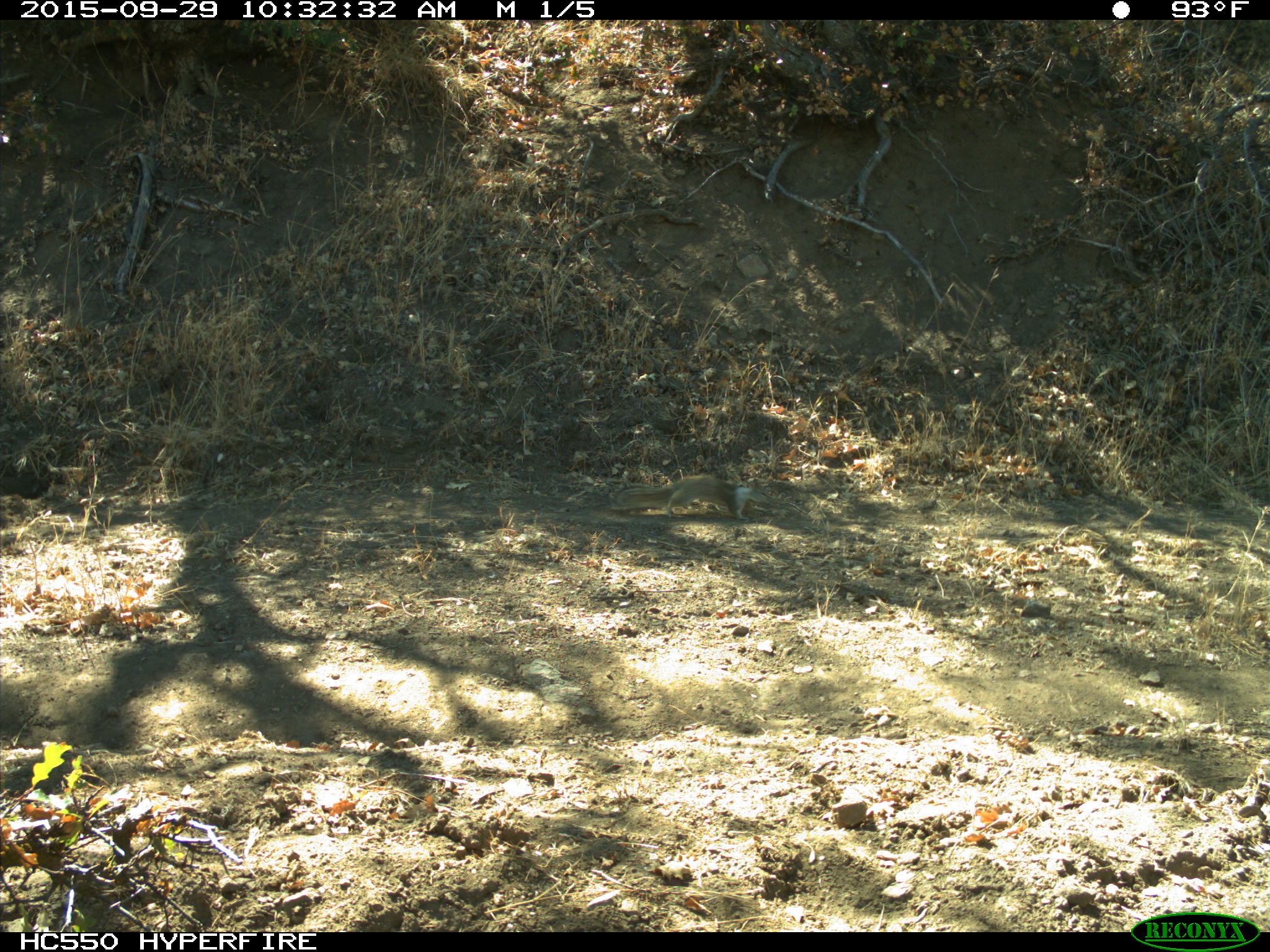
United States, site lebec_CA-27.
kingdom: Animalia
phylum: Chordata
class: Mammalia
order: Rodentia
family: Sciuridae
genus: Otospermophilus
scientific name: Otospermophilus beecheyi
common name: california ground squirrel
Otospermophilus beecheyi (california ground squirrel).